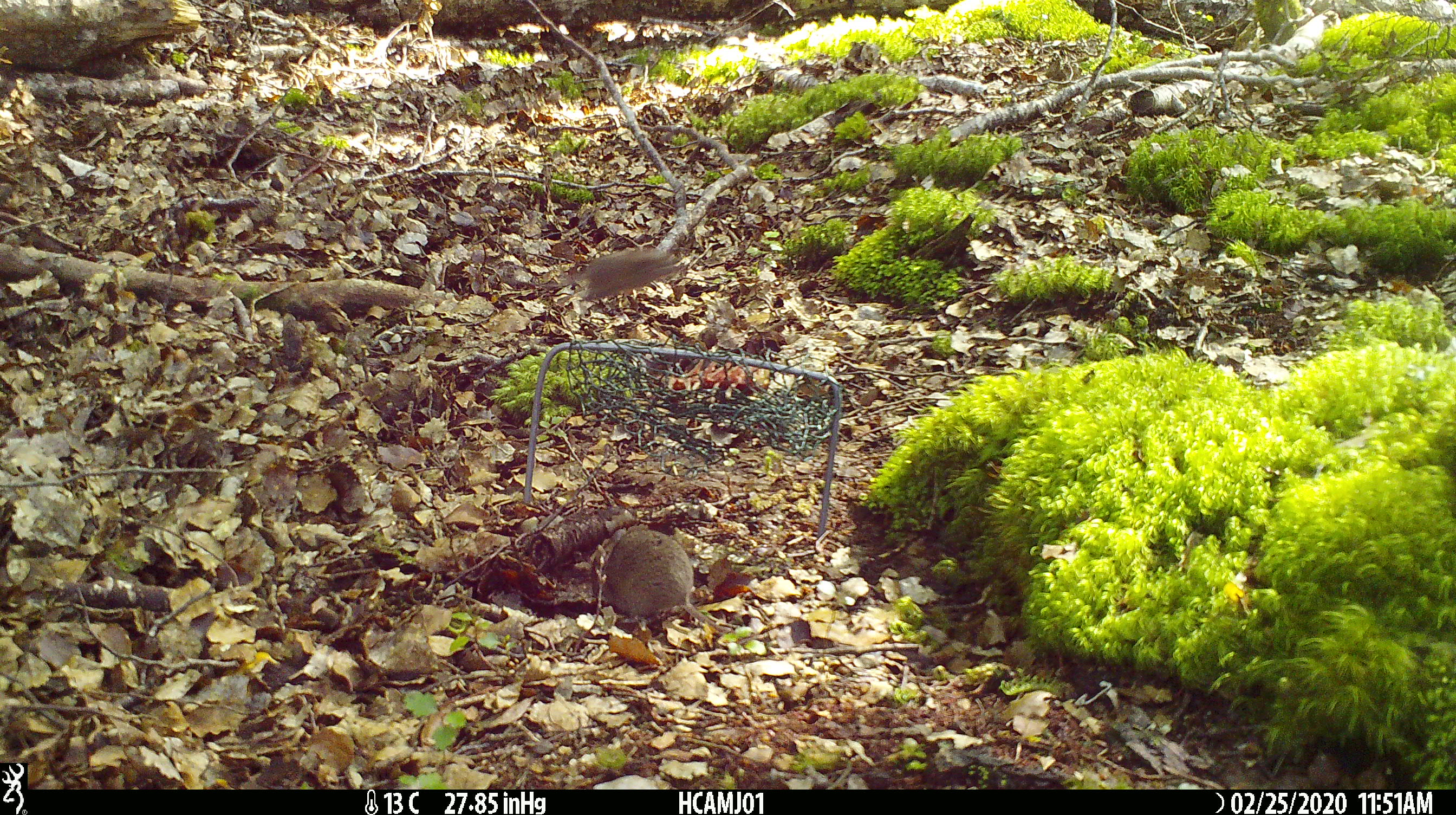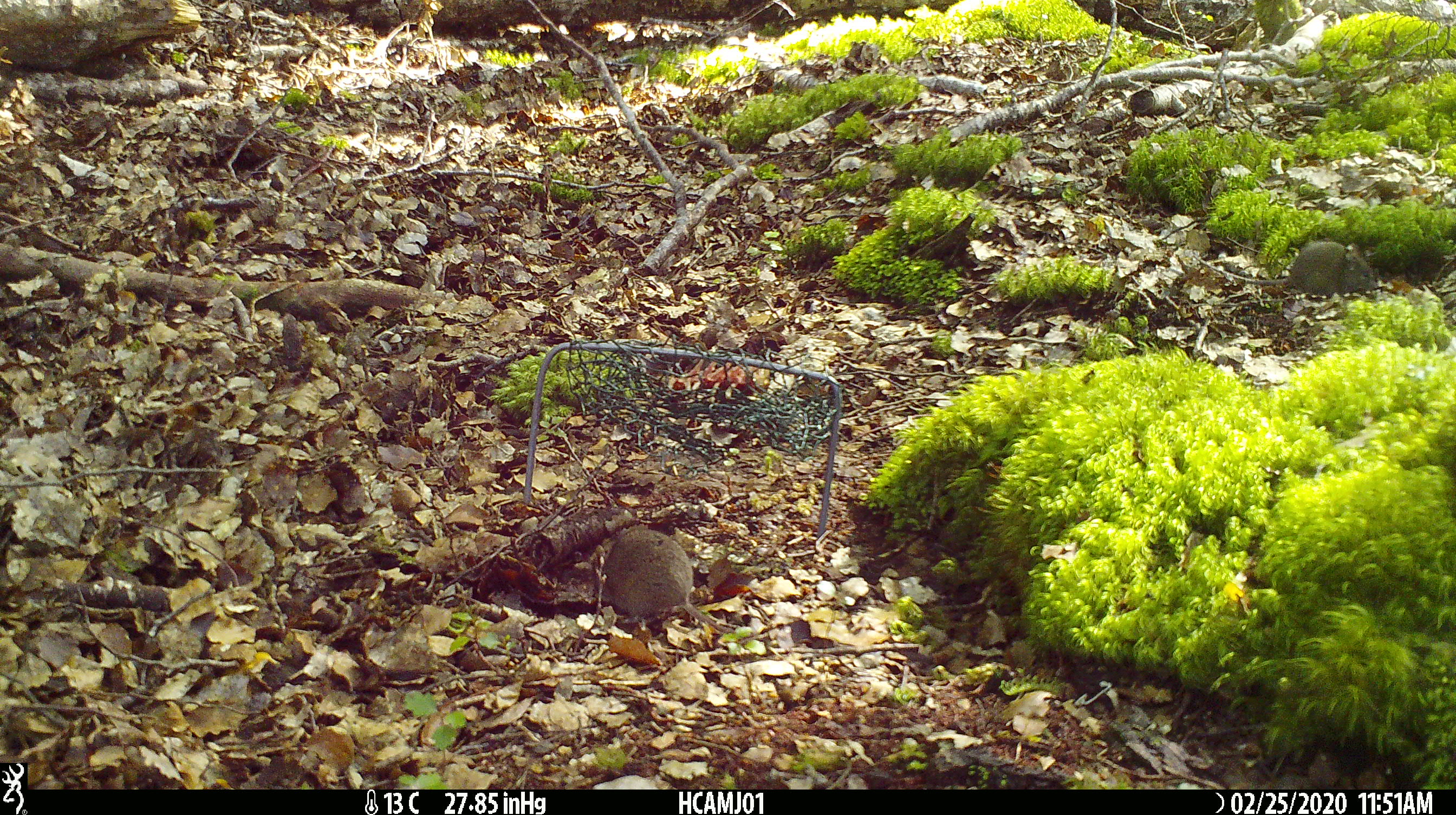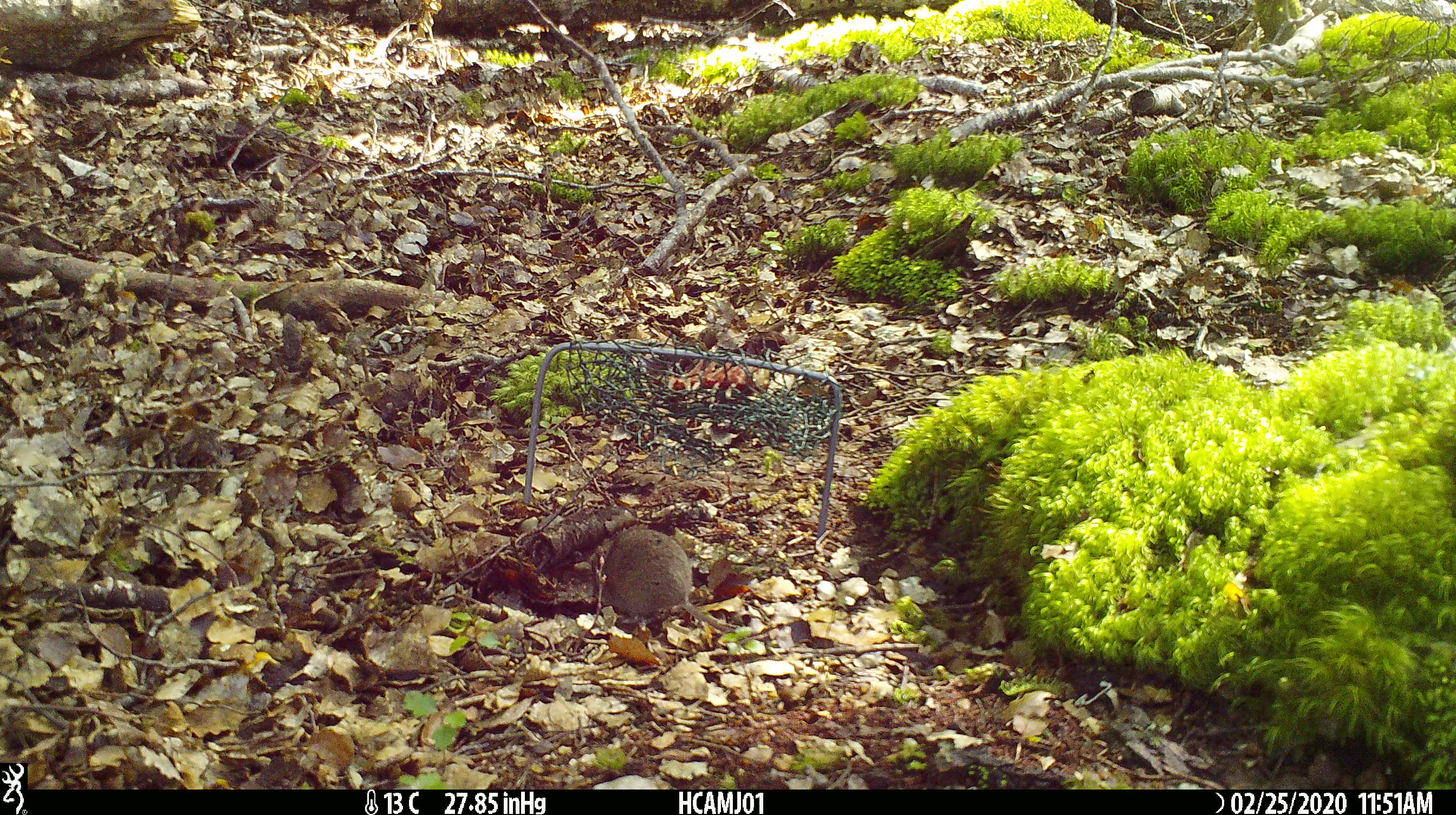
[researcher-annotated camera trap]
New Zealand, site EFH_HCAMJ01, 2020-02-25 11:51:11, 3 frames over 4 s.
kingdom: Animalia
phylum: Chordata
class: Mammalia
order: Rodentia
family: Muridae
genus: Mus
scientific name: Mus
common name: mouse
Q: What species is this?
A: Mouse (Mus).